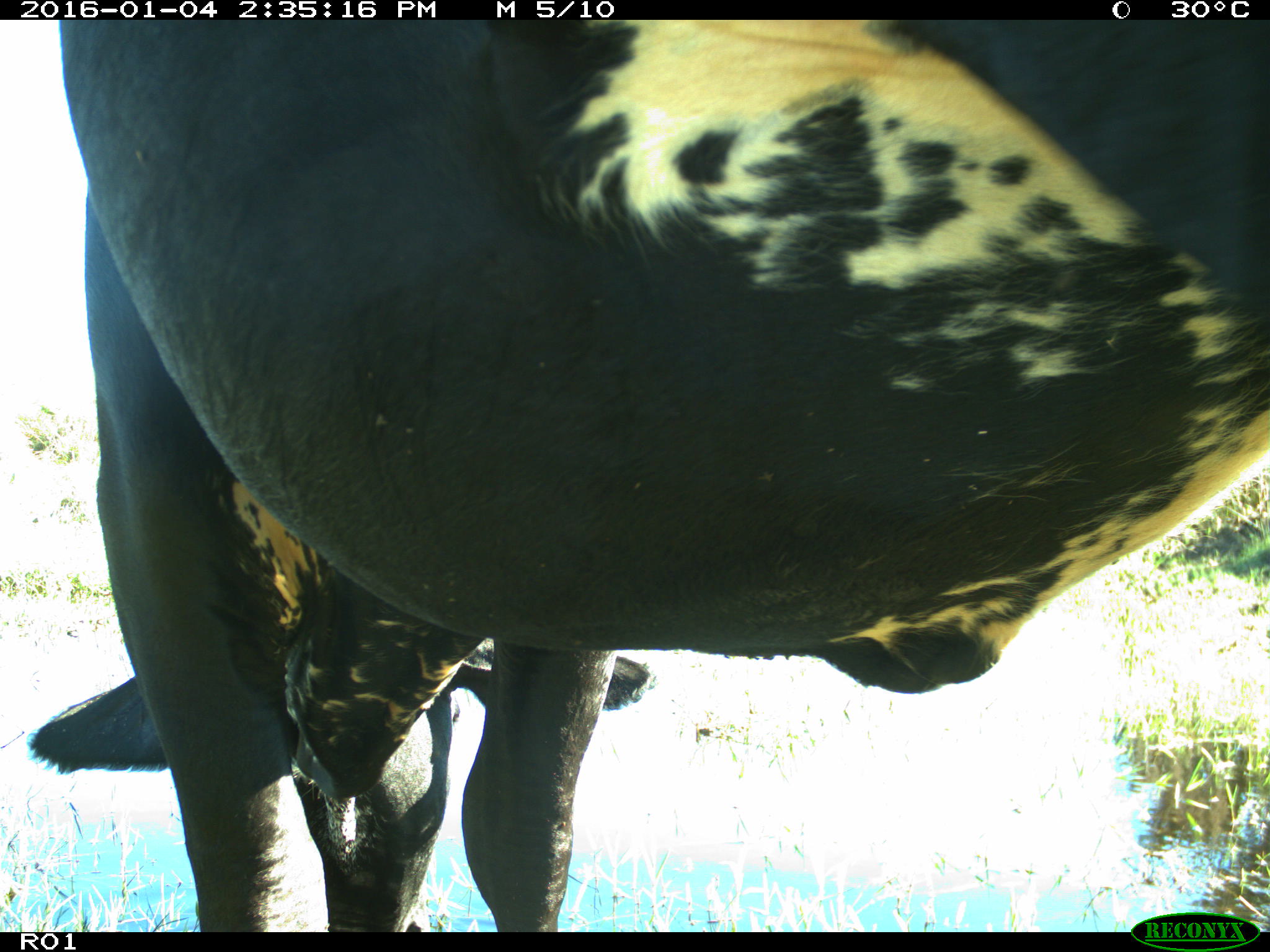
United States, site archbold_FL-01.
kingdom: Animalia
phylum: Chordata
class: Mammalia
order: Artiodactyla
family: Bovidae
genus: Bos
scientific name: Bos taurus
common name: domestic cow